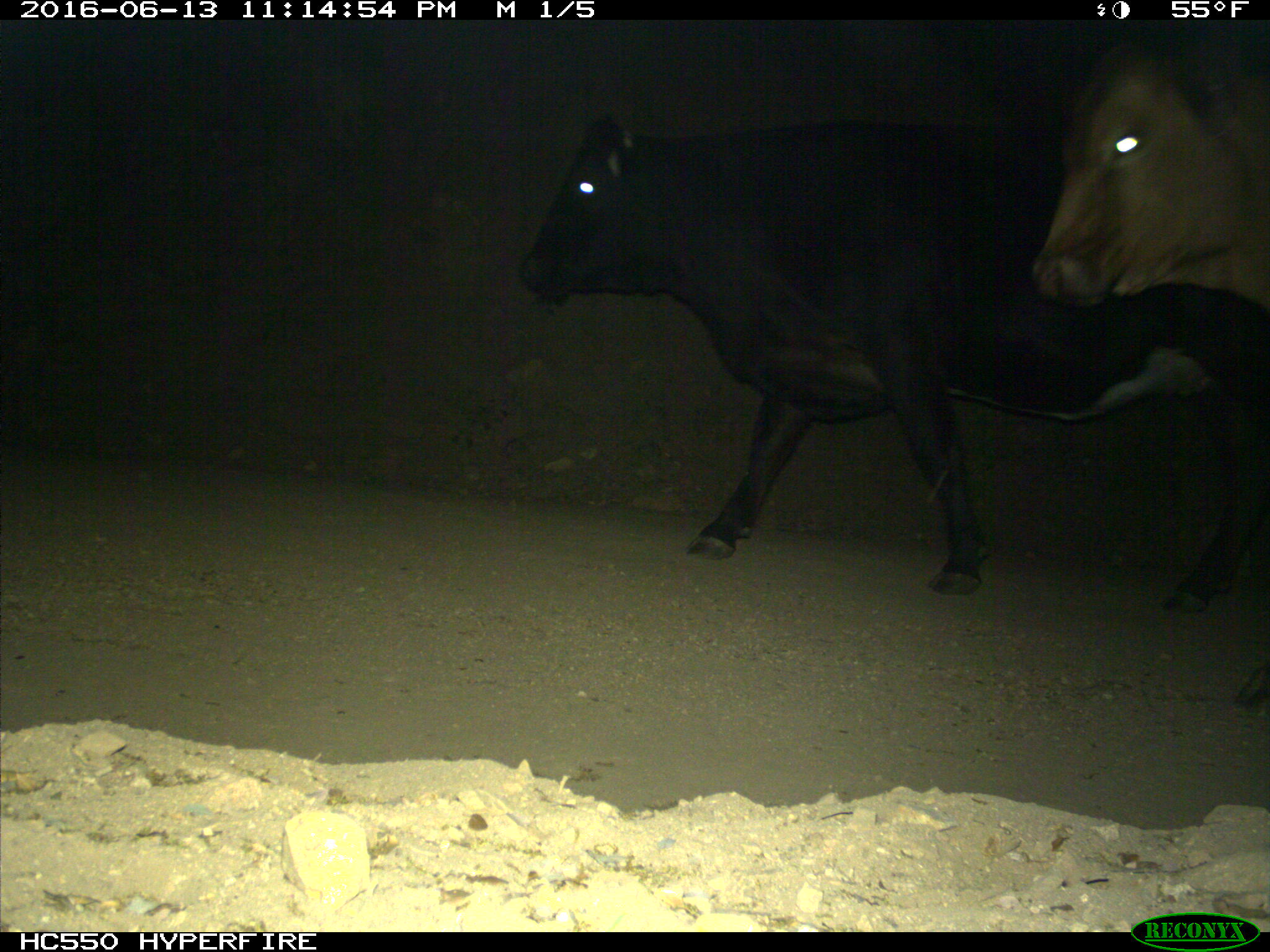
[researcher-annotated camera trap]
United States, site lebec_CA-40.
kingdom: Animalia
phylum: Chordata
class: Mammalia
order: Artiodactyla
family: Bovidae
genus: Bos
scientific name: Bos taurus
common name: domestic cow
Bos taurus (domestic cow).